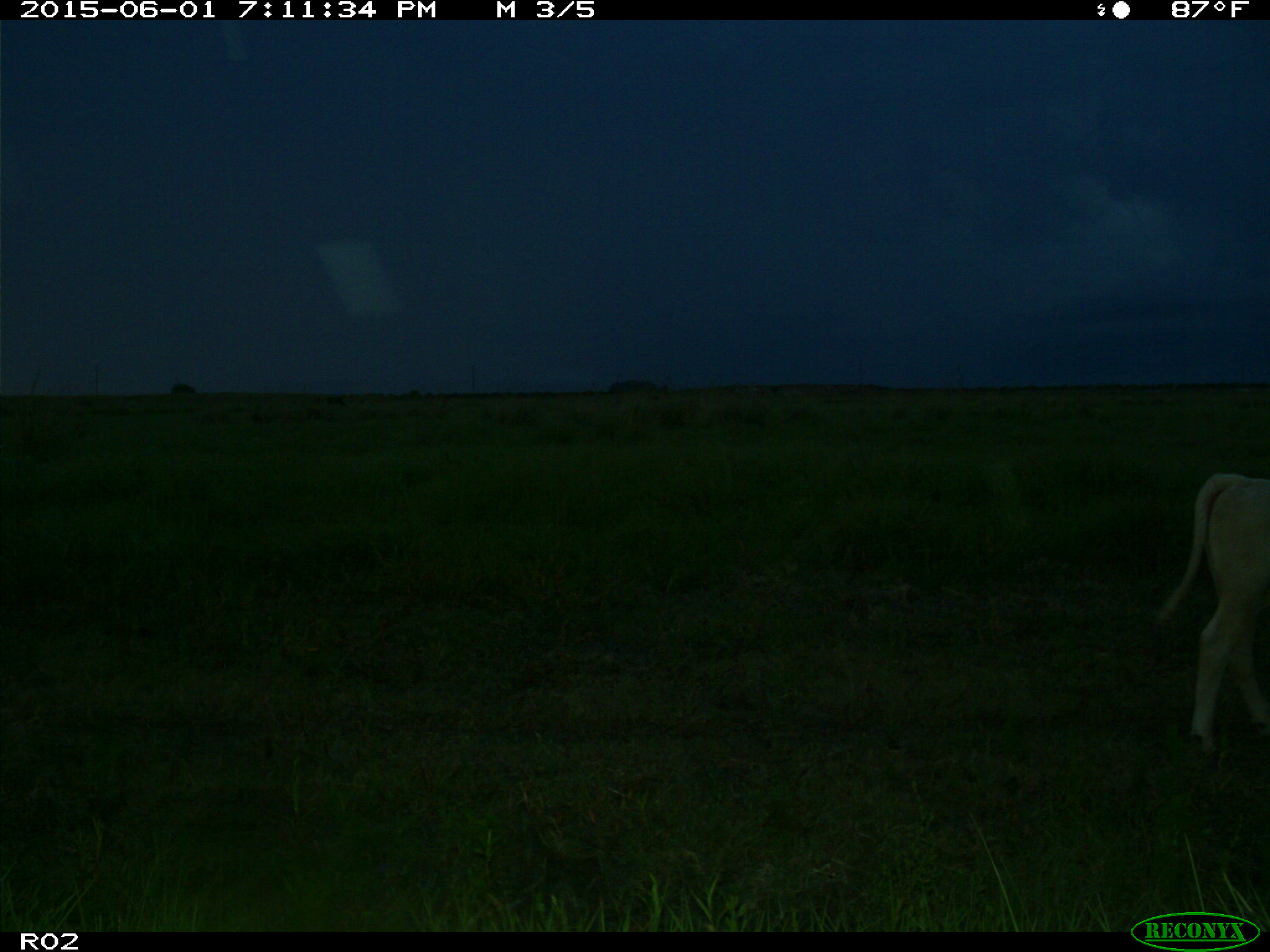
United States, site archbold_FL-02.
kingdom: Animalia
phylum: Chordata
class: Mammalia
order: Artiodactyla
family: Bovidae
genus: Bos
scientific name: Bos taurus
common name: domestic cow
Bos taurus (domestic cow).